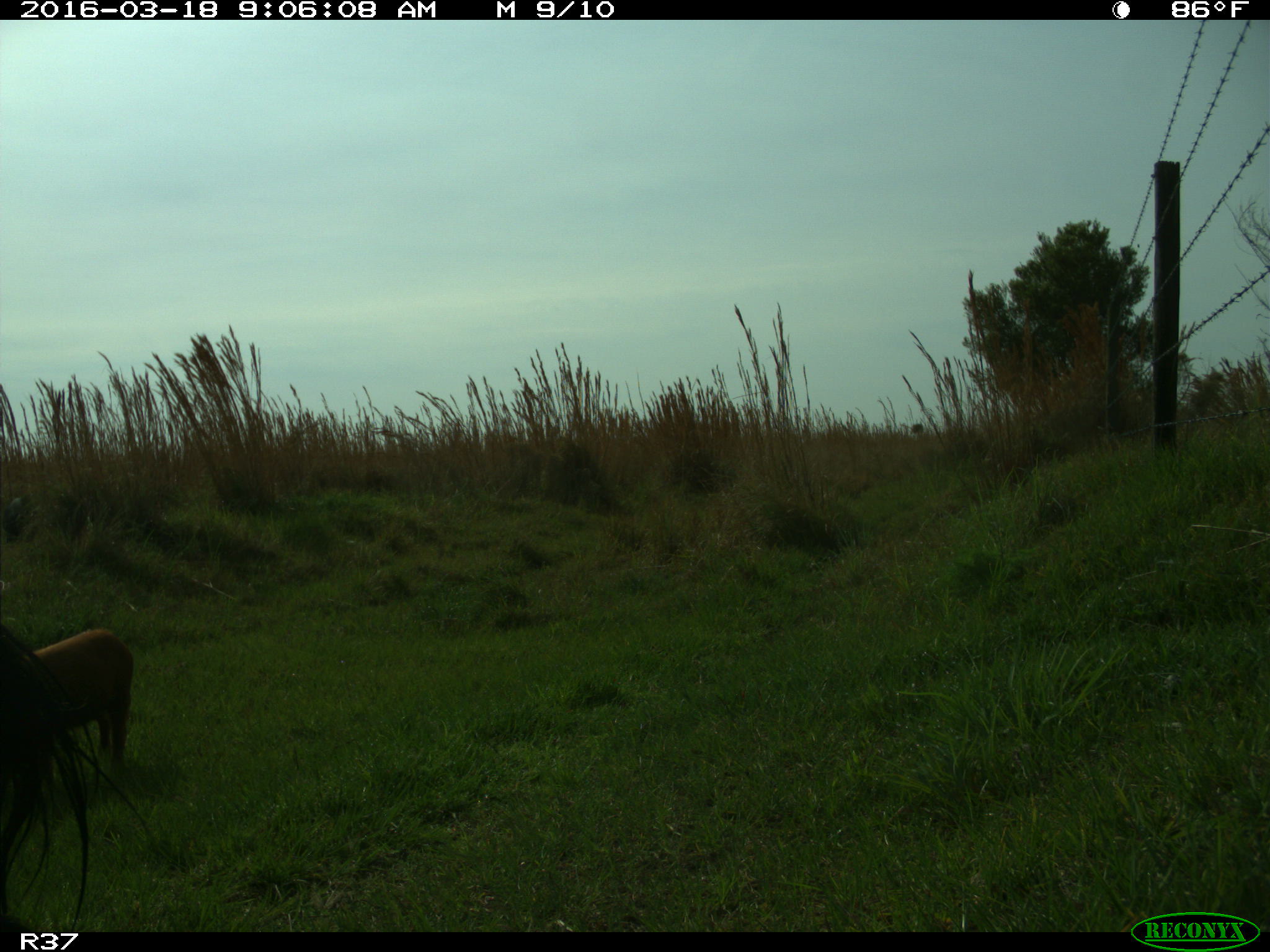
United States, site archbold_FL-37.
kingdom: Animalia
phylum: Chordata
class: Mammalia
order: Artiodactyla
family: Suidae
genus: Sus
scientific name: Sus scrofa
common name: wild boar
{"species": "Sus scrofa (wild boar)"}